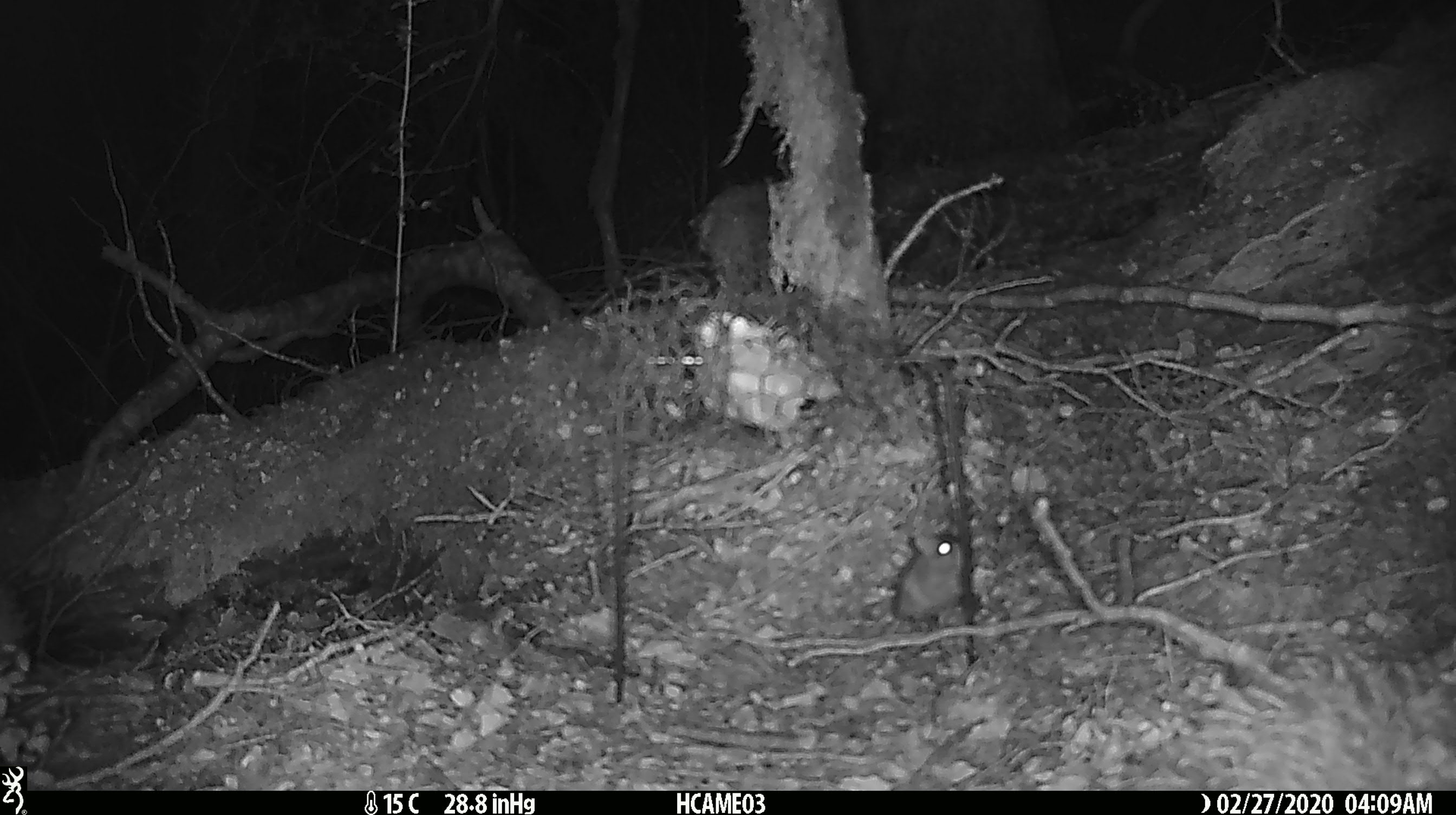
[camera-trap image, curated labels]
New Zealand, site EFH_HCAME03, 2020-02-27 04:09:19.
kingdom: Animalia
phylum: Chordata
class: Mammalia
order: Rodentia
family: Muridae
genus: Mus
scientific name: Mus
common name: mouse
Mouse (Mus).